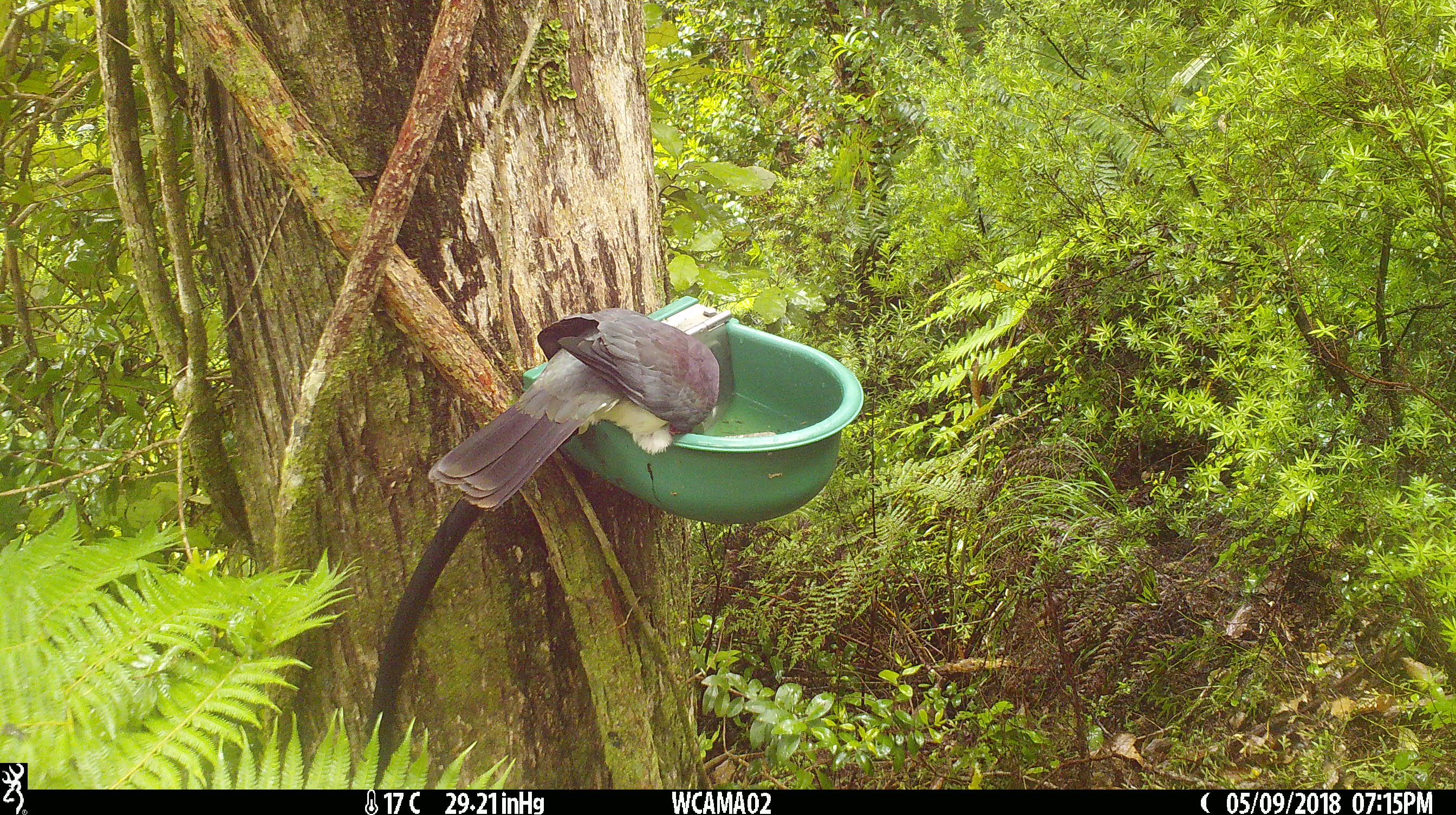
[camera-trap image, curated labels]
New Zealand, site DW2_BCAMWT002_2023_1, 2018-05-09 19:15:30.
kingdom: Animalia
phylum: Chordata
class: Aves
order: Columbiformes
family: Columbidae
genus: Hemiphaga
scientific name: Hemiphaga novaeseelandiae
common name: new zealand pigeon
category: kereru